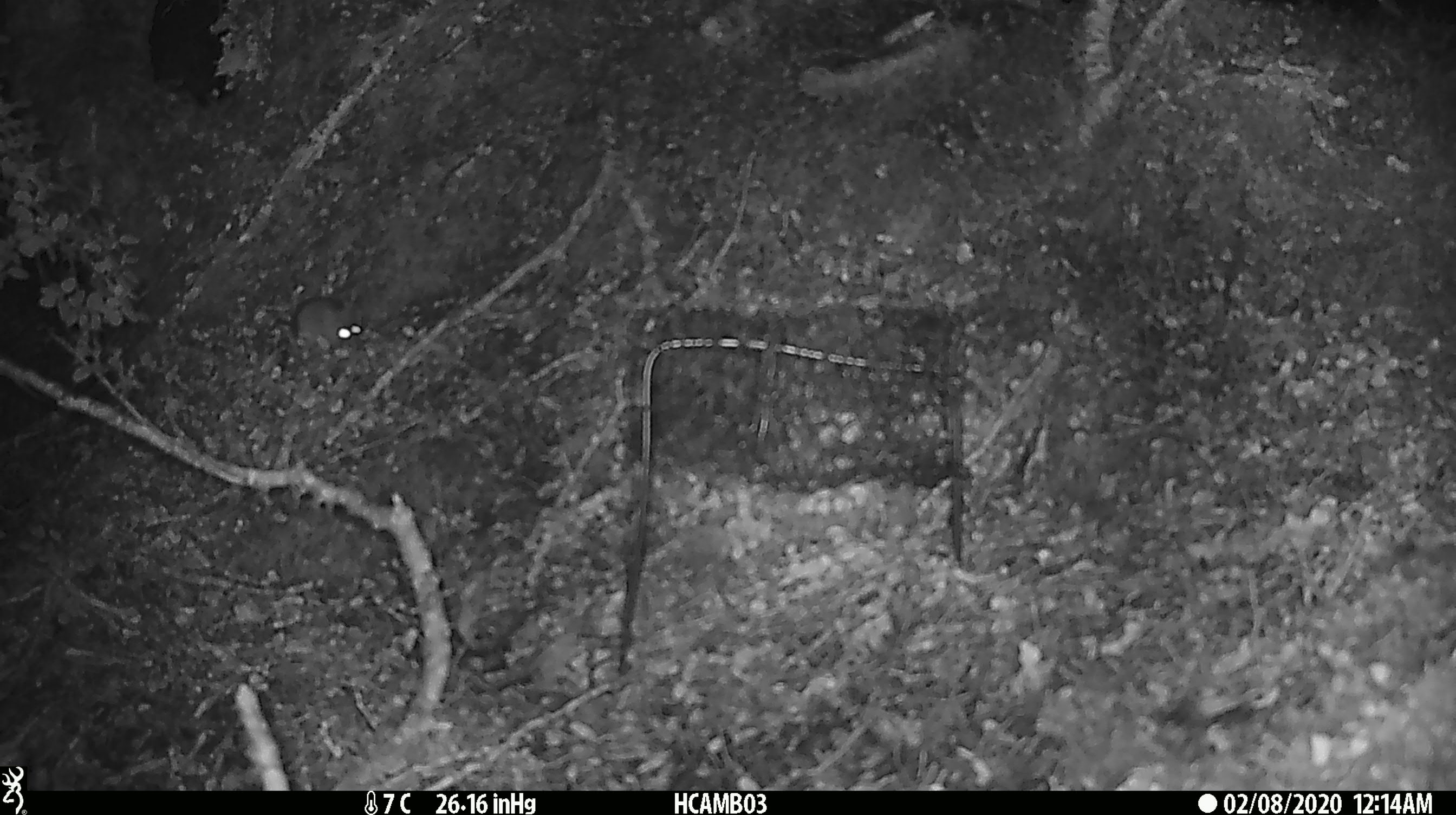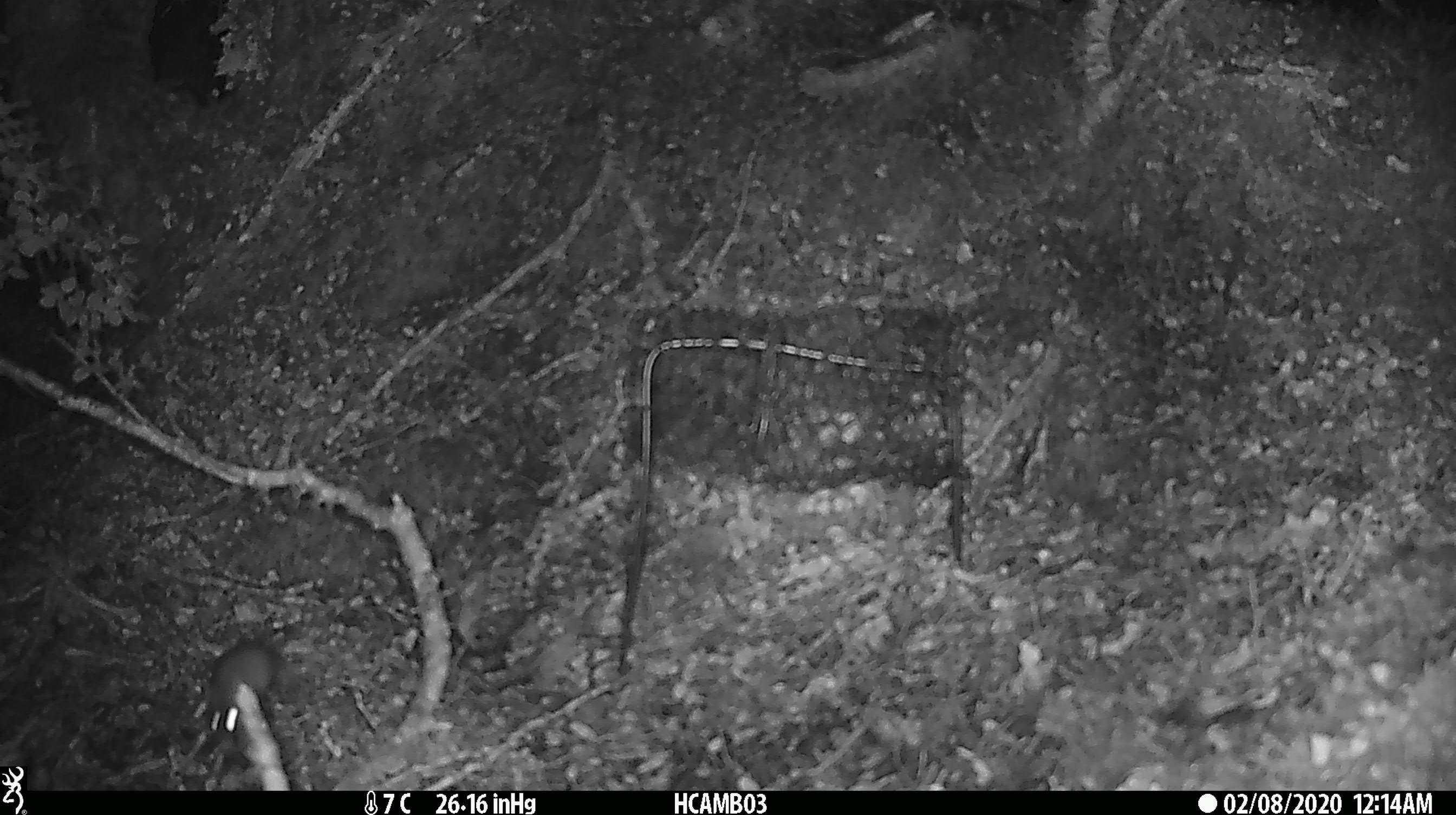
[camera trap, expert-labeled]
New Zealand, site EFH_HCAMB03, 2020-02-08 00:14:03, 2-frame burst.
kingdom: Animalia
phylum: Chordata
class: Mammalia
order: Rodentia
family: Muridae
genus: Mus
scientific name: Mus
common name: mouse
Mouse (Mus).